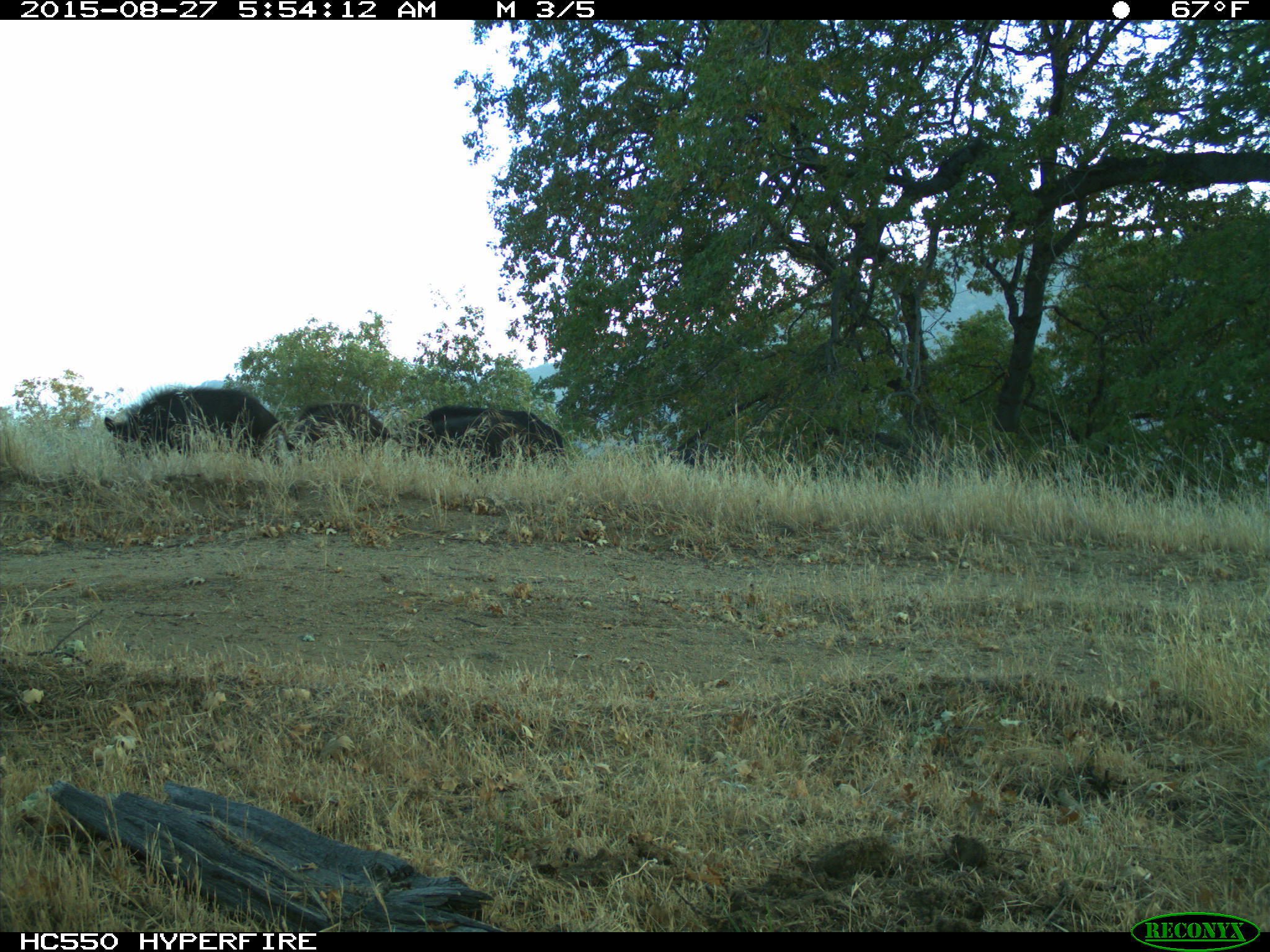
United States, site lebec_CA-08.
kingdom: Animalia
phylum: Chordata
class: Mammalia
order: Artiodactyla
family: Suidae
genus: Sus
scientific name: Sus scrofa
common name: wild boar